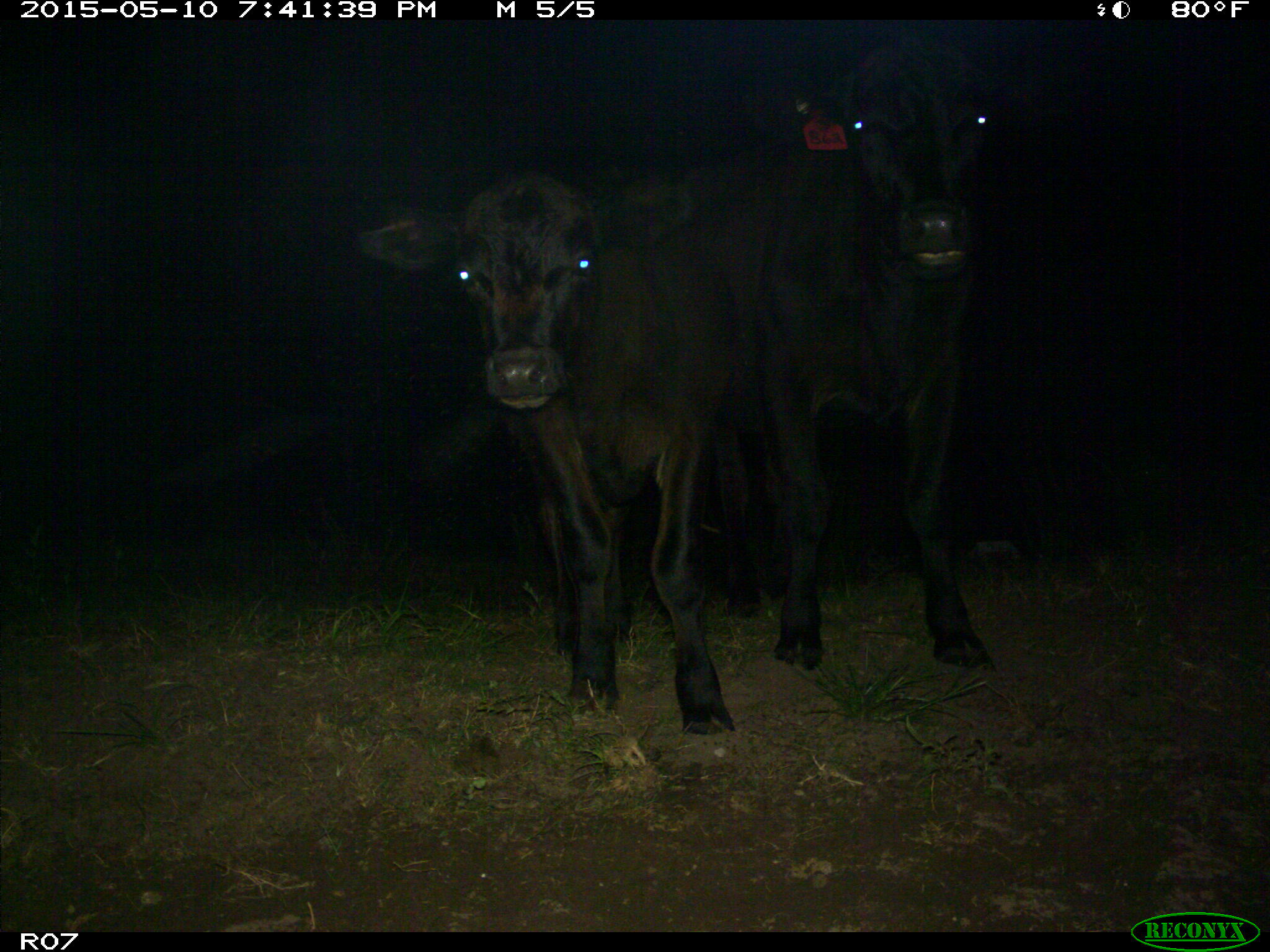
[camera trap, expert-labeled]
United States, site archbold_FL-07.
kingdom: Animalia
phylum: Chordata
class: Mammalia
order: Artiodactyla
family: Bovidae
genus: Bos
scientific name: Bos taurus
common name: domestic cow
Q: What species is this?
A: Bos taurus (domestic cow).